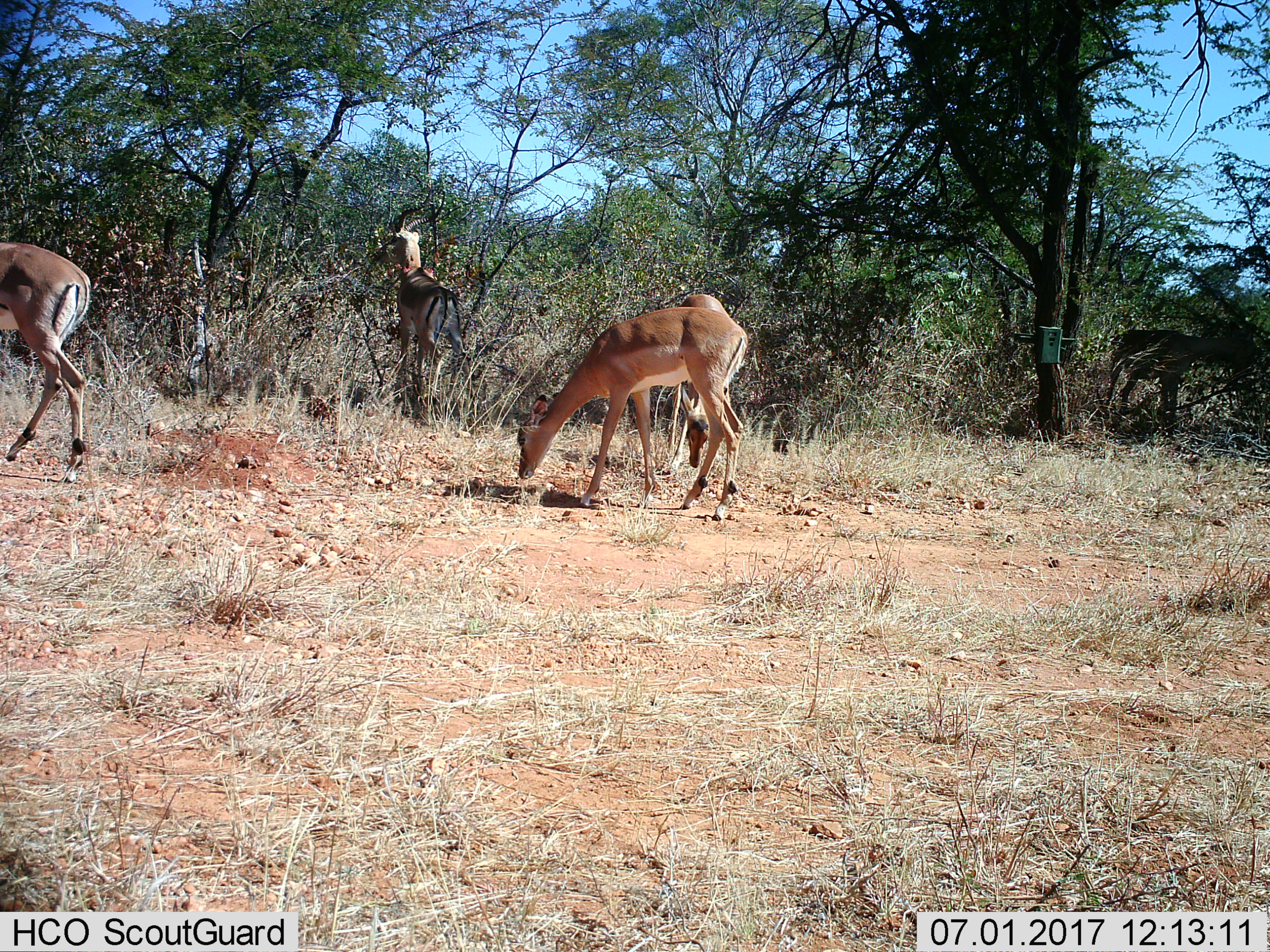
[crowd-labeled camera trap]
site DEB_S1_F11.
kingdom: Animalia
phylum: Chordata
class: Mammalia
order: Artiodactyla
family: Bovidae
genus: Aepyceros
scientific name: Aepyceros melampus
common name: impala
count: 5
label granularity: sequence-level